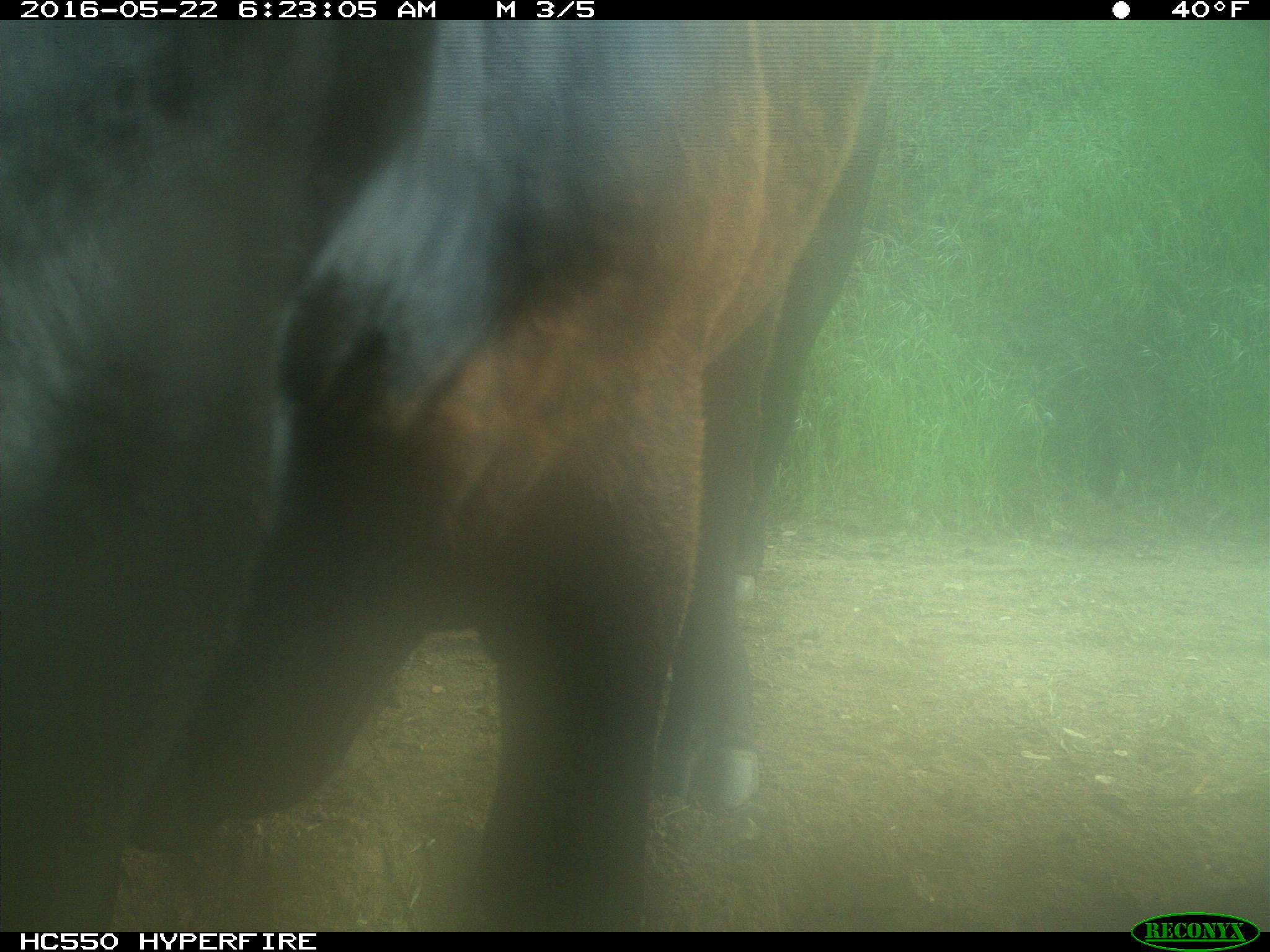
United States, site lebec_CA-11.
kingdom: Animalia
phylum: Chordata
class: Mammalia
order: Artiodactyla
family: Bovidae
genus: Bos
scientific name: Bos taurus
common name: domestic cow